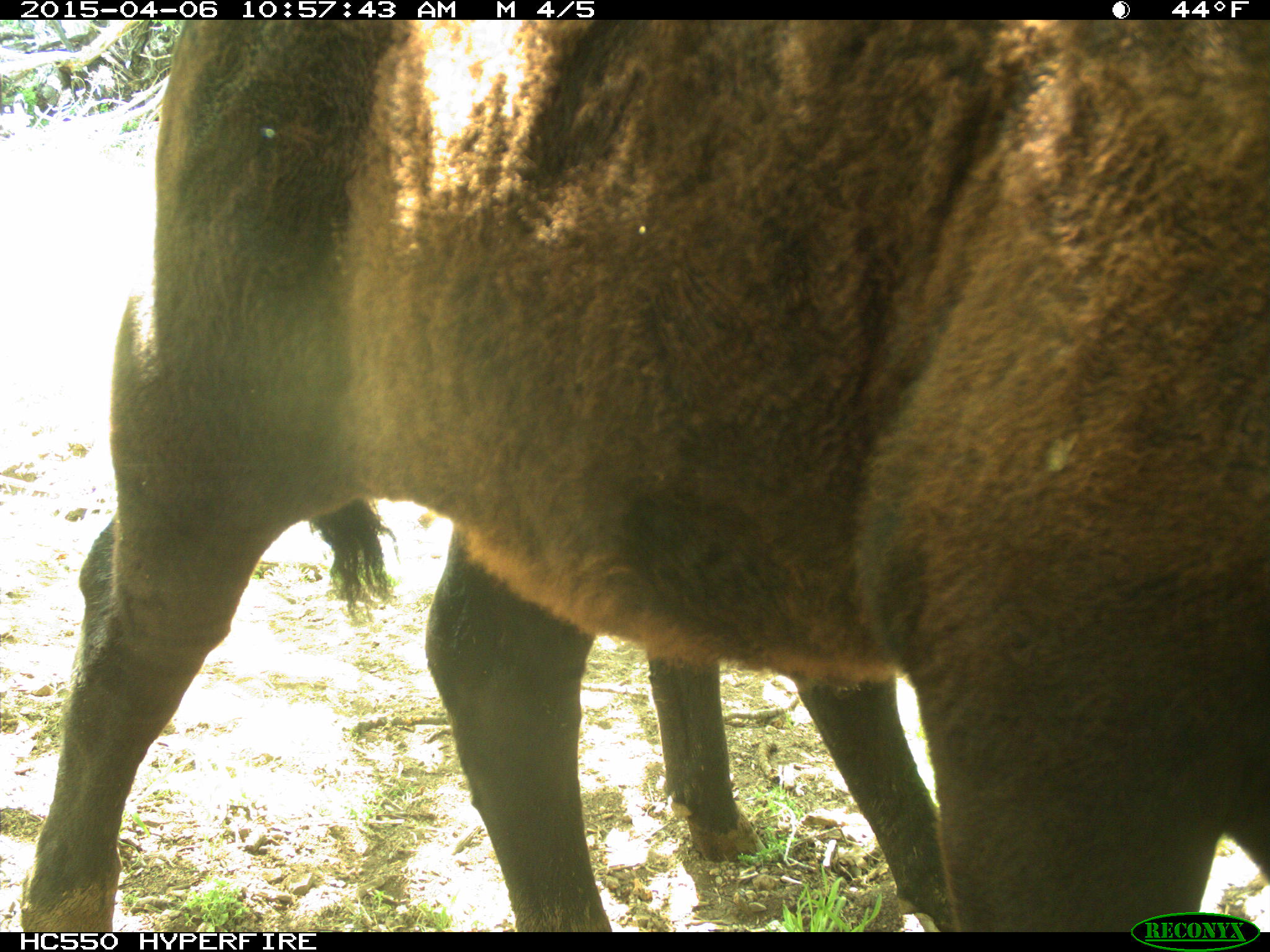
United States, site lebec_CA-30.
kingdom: Animalia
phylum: Chordata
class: Mammalia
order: Artiodactyla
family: Bovidae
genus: Bos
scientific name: Bos taurus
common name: domestic cow